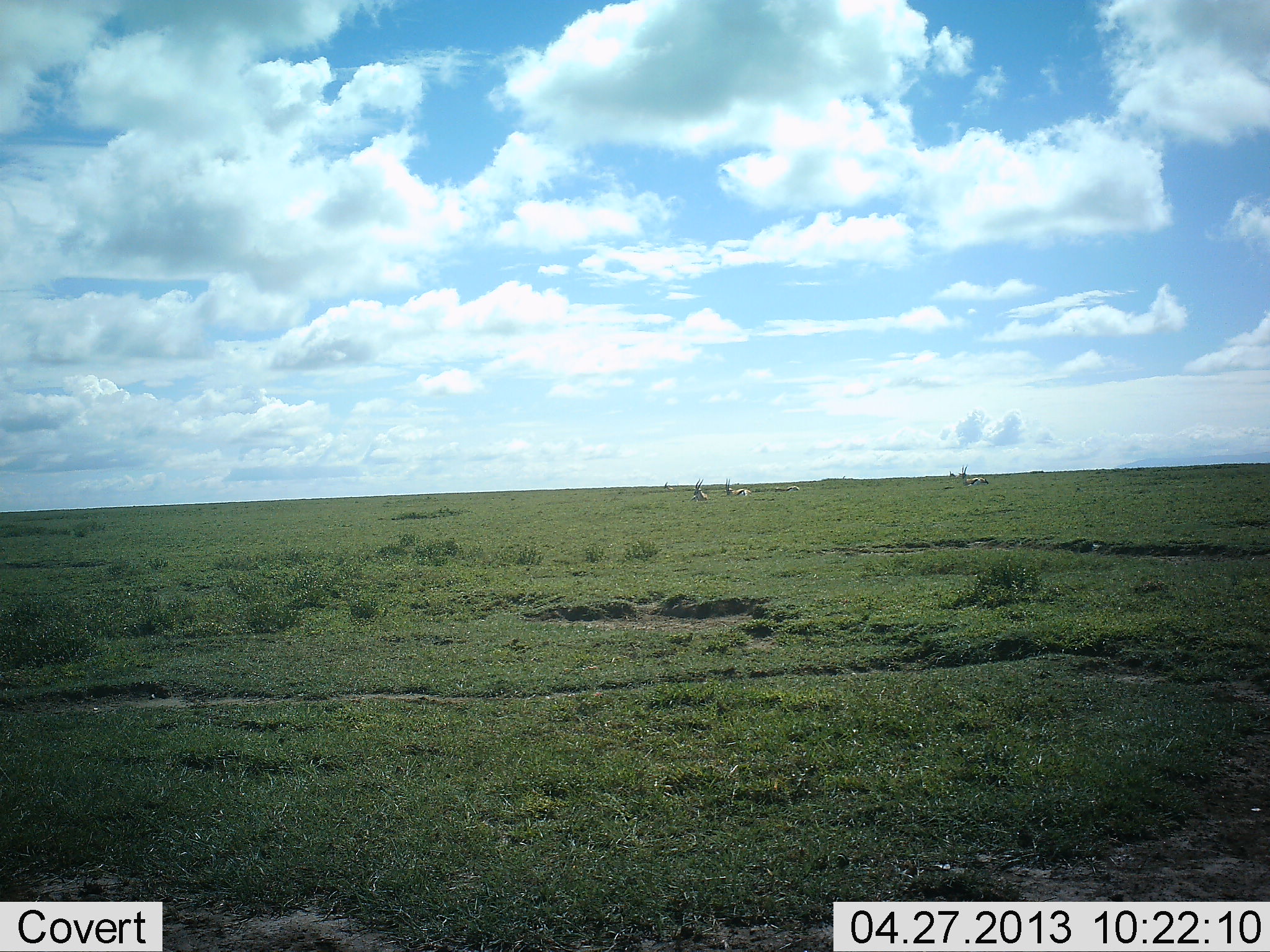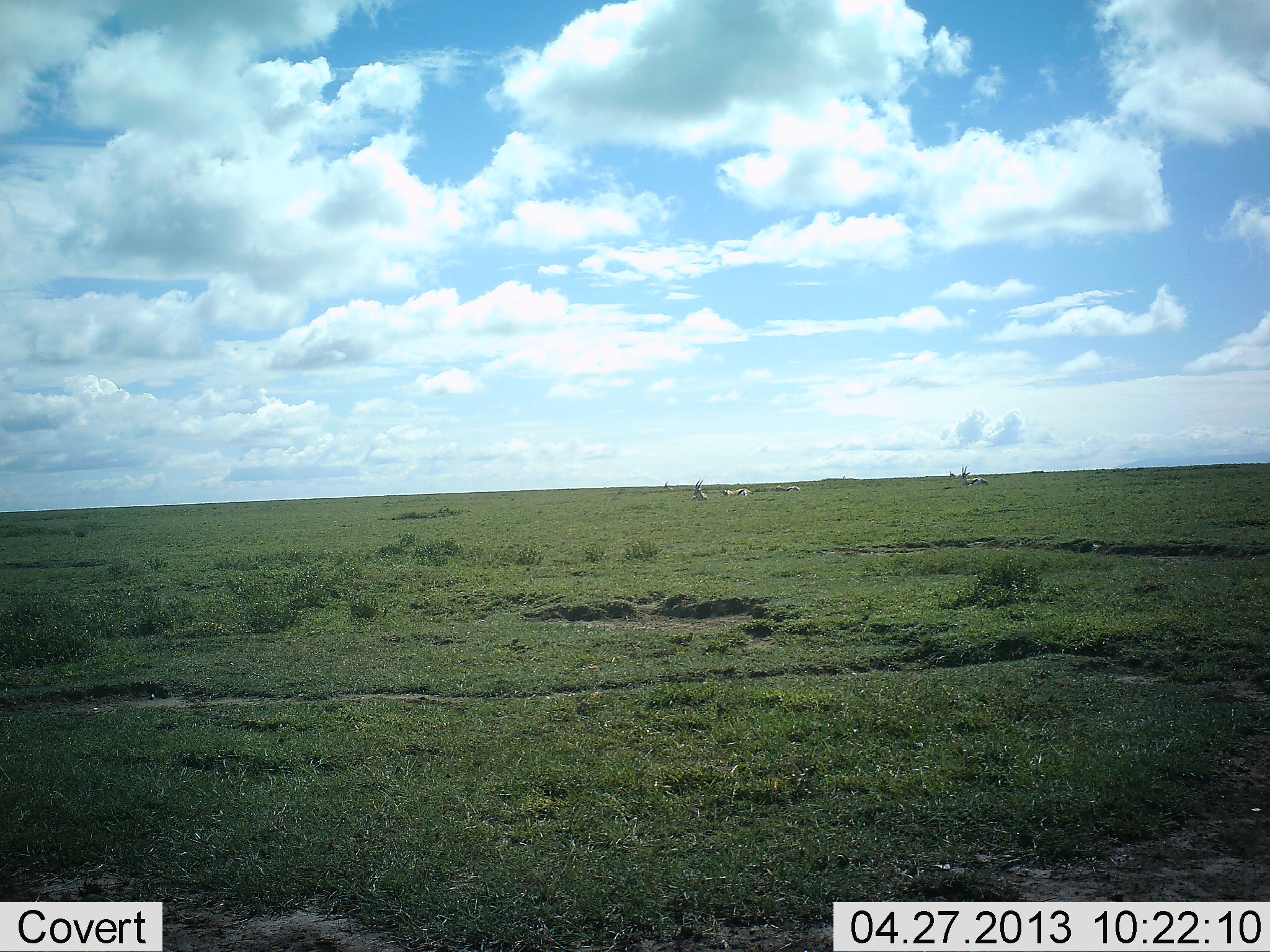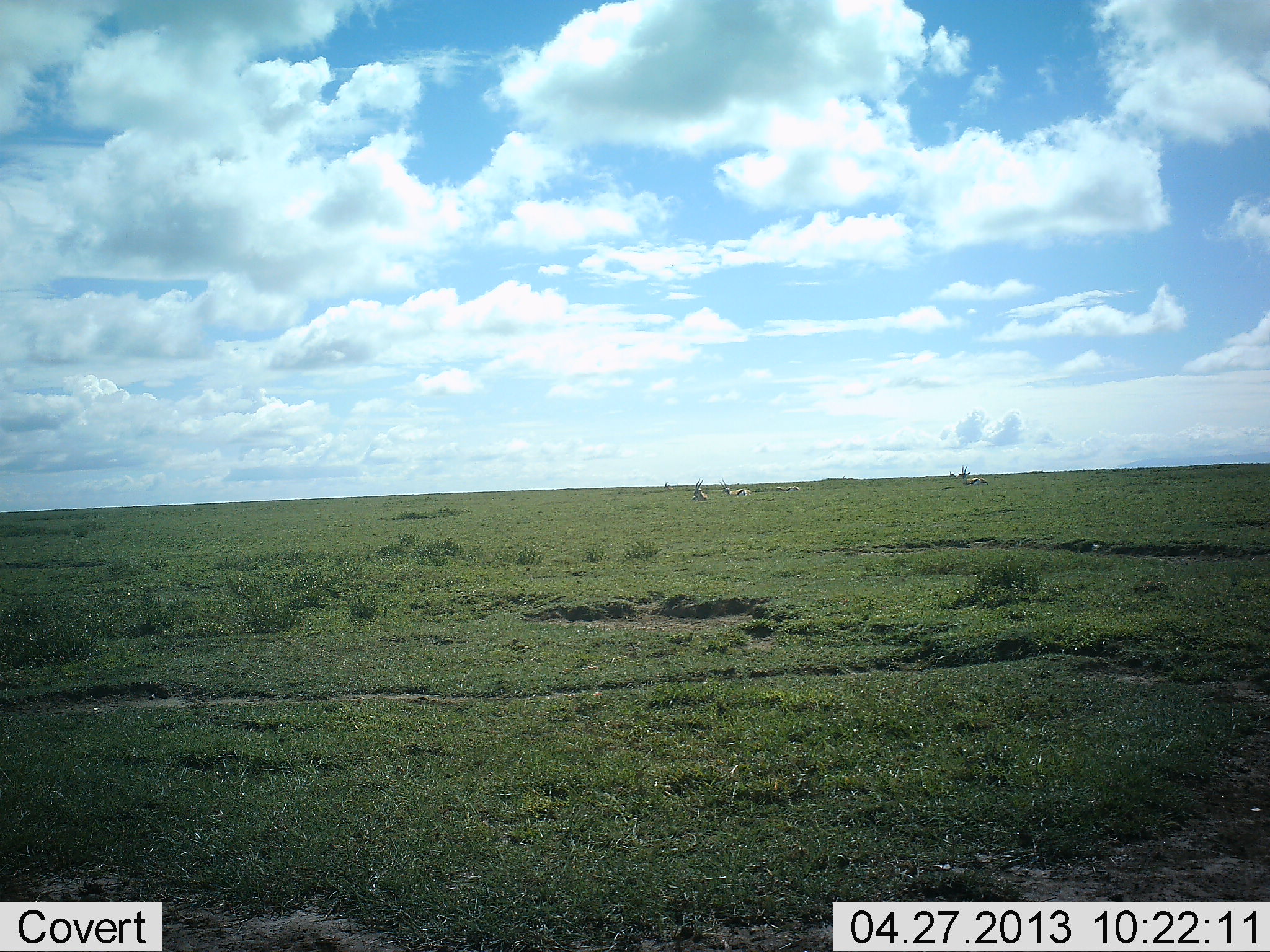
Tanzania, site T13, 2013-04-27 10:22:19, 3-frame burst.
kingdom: Animalia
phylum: Chordata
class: Mammalia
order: Artiodactyla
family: Bovidae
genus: Eudorcas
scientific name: Eudorcas thomsonii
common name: thomson's gazelle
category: gazellethomsons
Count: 4.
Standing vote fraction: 17%.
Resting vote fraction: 83%.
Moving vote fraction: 17%.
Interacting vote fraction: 0%.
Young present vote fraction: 0%.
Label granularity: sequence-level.